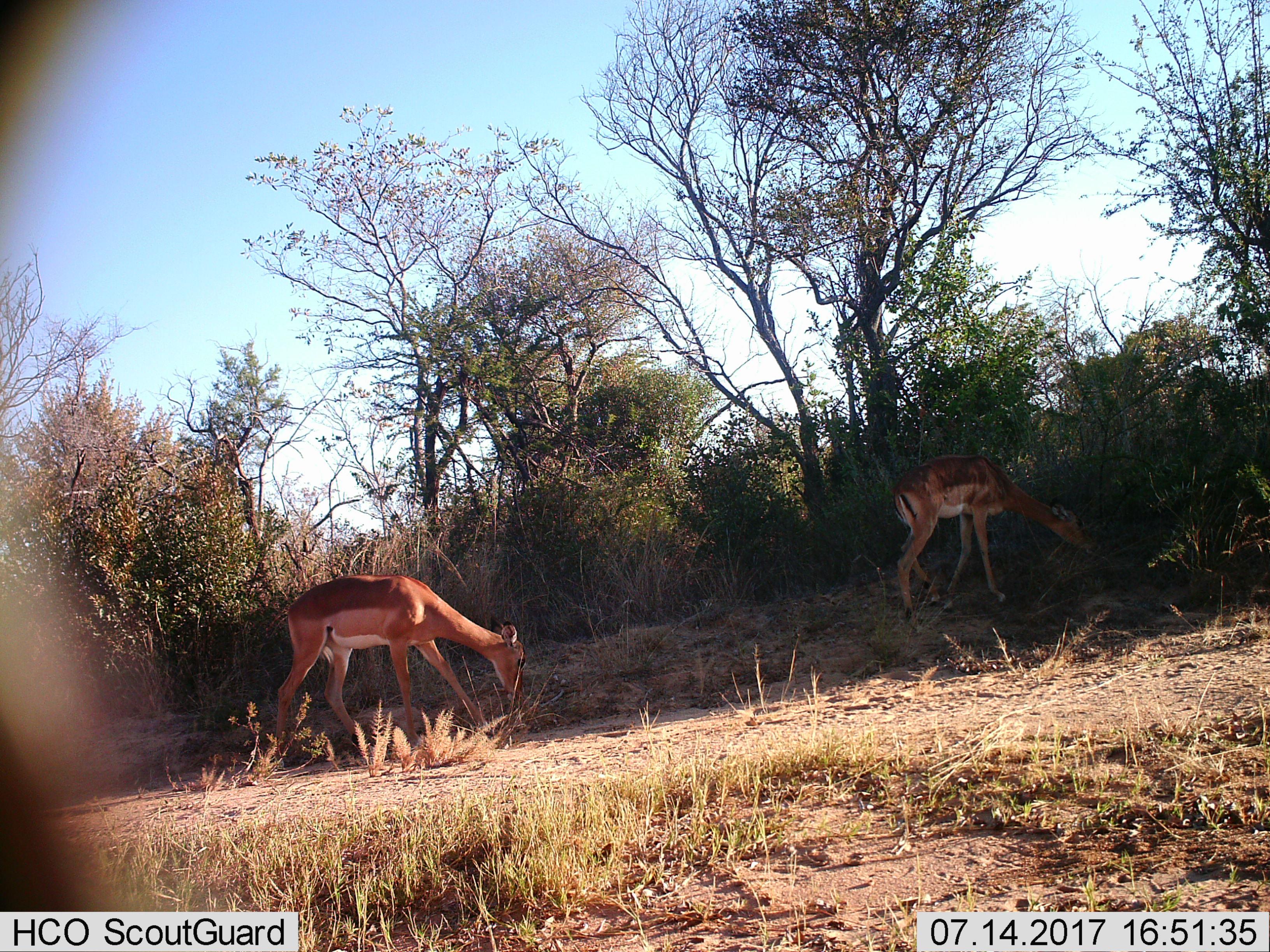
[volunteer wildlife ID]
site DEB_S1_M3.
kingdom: Animalia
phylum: Chordata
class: Mammalia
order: Artiodactyla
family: Bovidae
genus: Aepyceros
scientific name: Aepyceros melampus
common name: impala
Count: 2.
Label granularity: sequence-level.